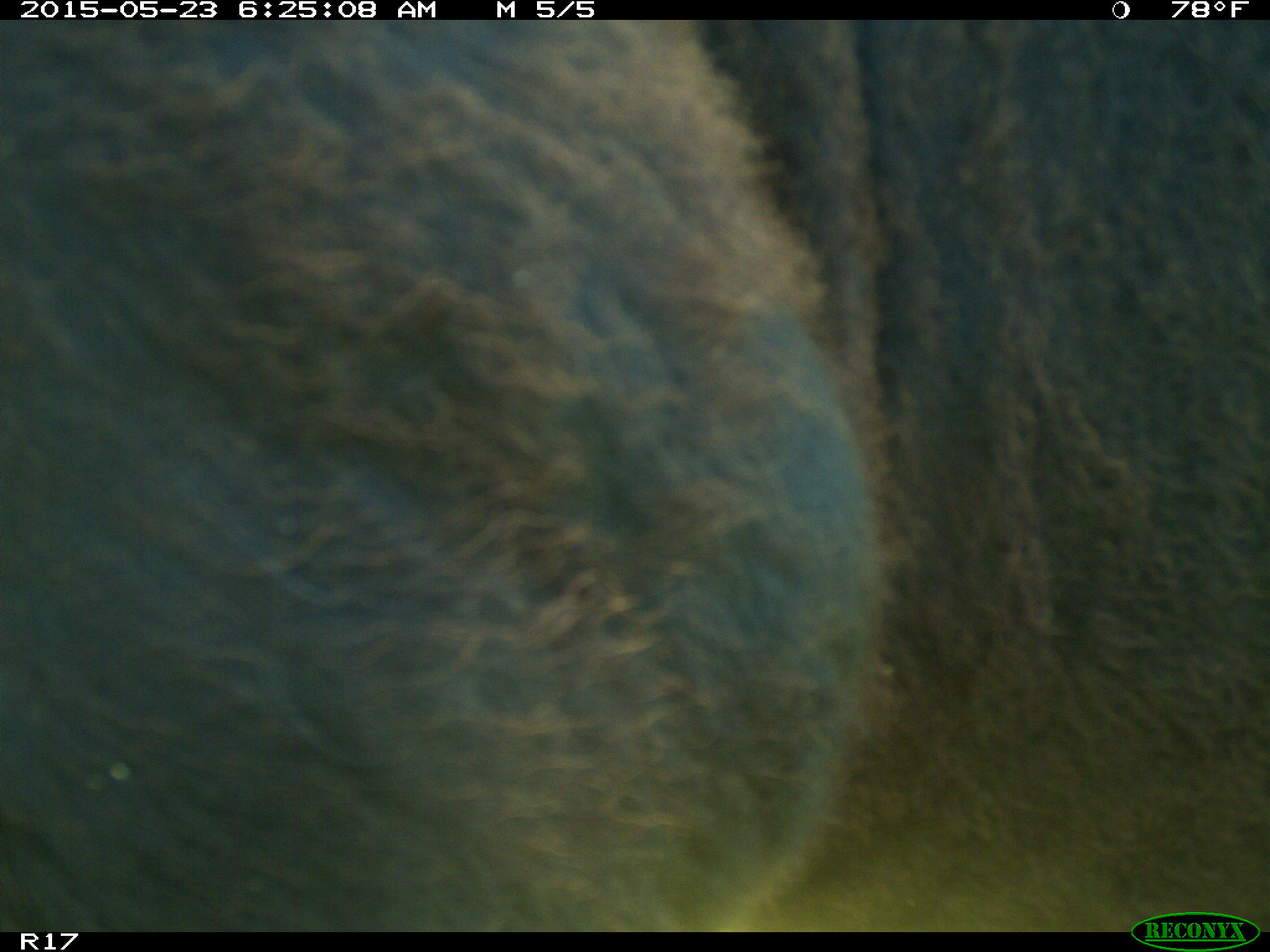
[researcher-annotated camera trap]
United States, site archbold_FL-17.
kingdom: Animalia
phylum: Chordata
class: Mammalia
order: Artiodactyla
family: Bovidae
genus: Bos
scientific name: Bos taurus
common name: domestic cow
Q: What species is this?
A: Bos taurus (domestic cow).